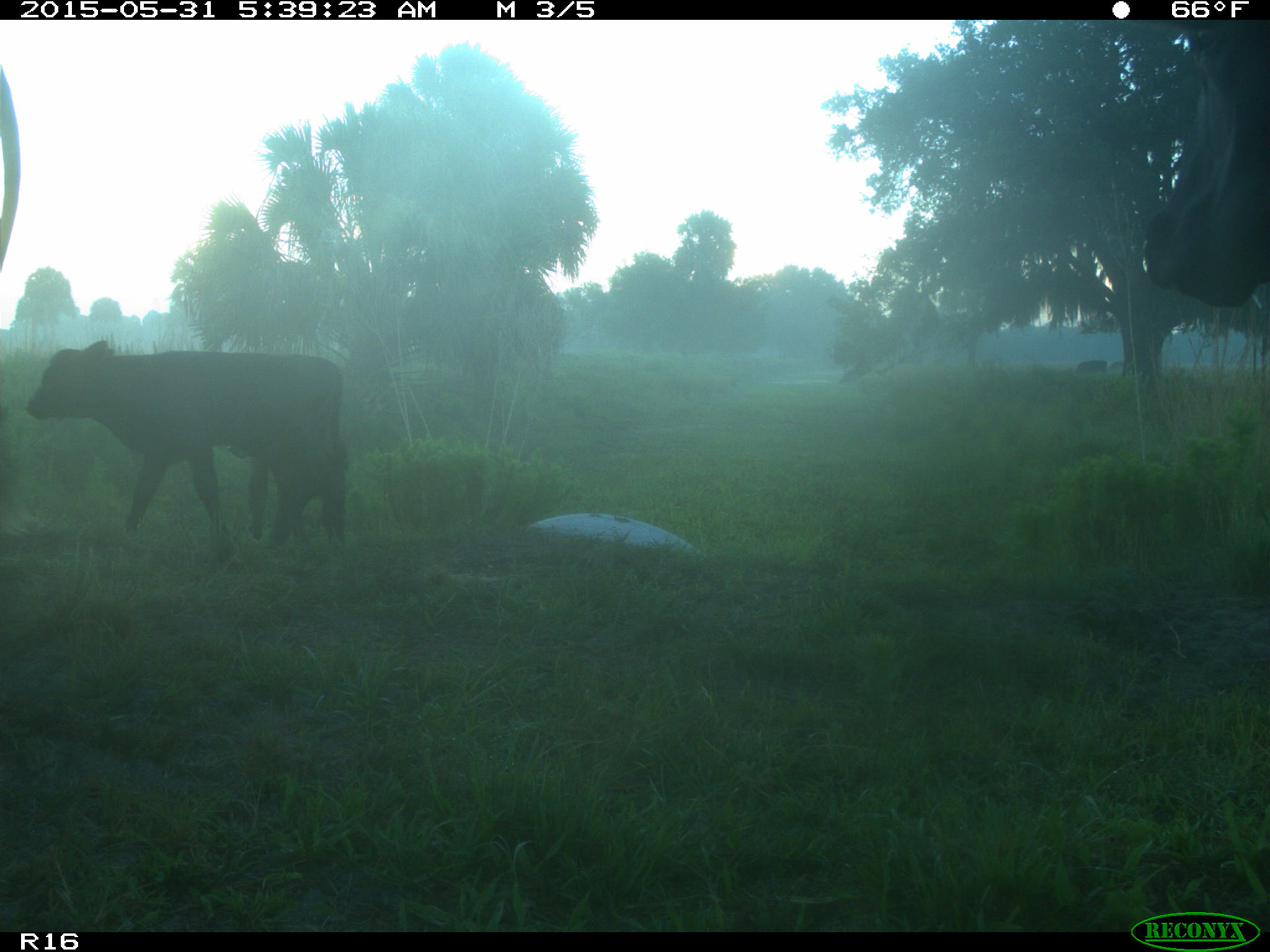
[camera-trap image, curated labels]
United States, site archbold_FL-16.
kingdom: Animalia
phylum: Chordata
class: Mammalia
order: Artiodactyla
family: Bovidae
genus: Bos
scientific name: Bos taurus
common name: domestic cow